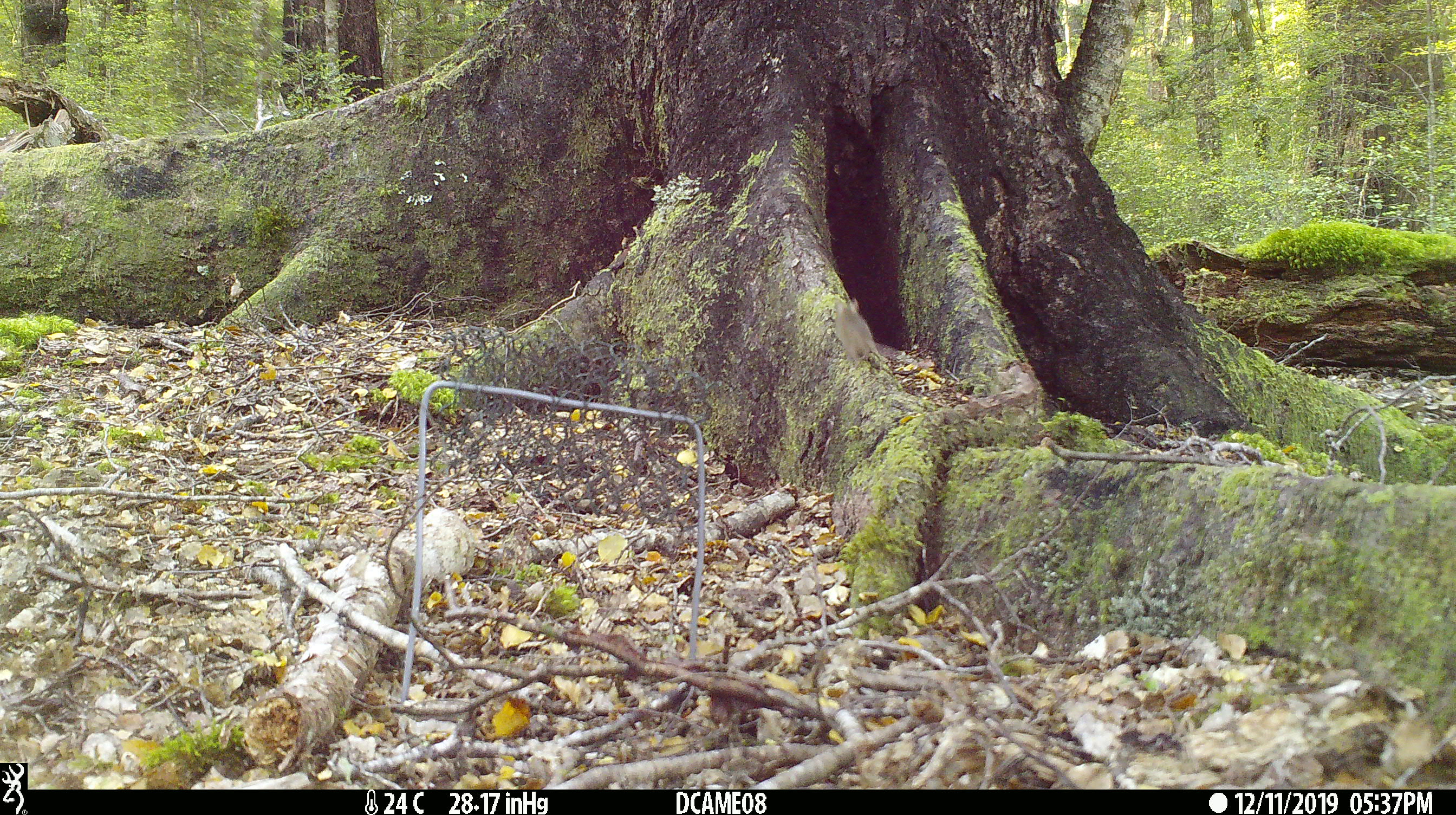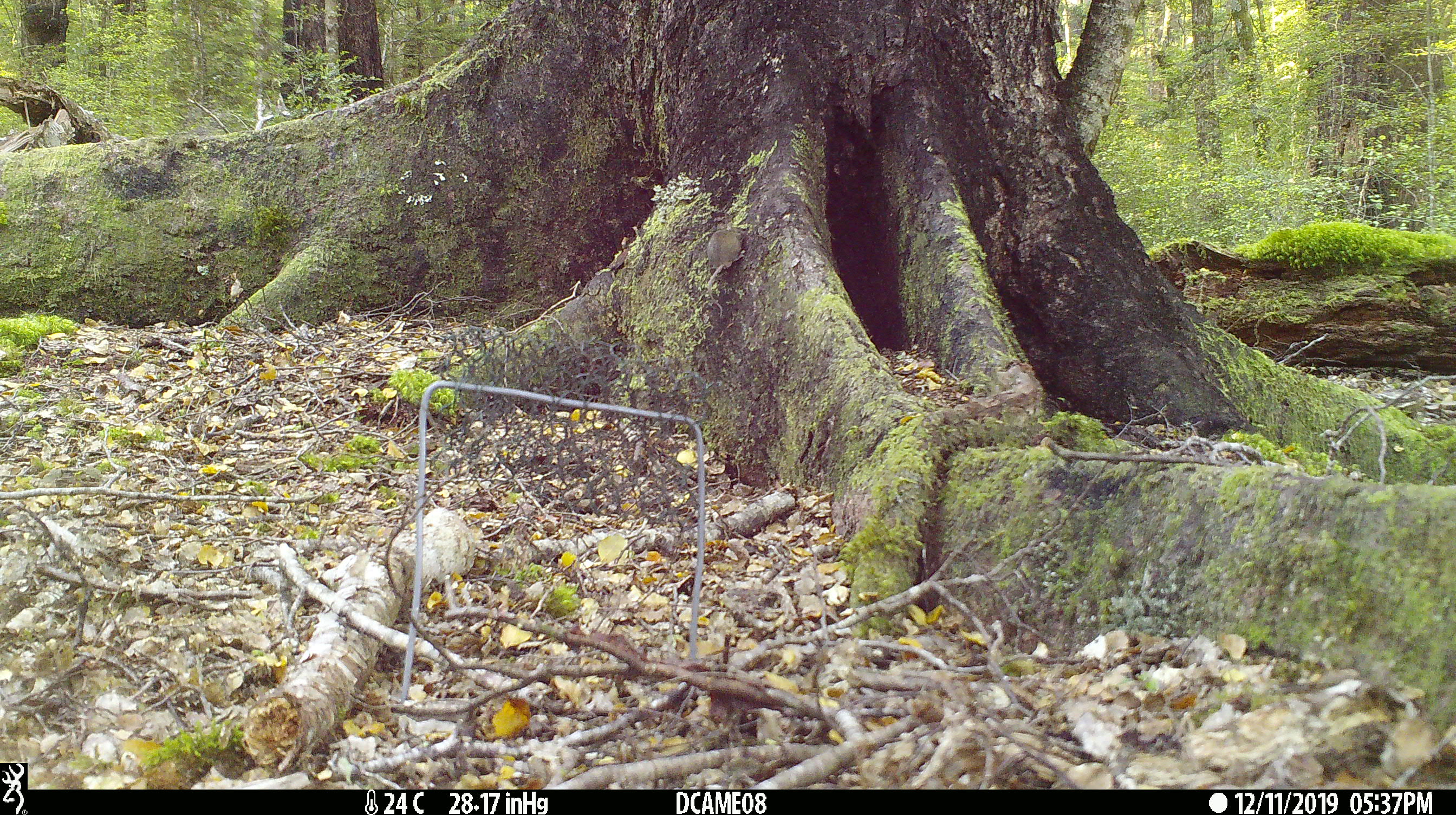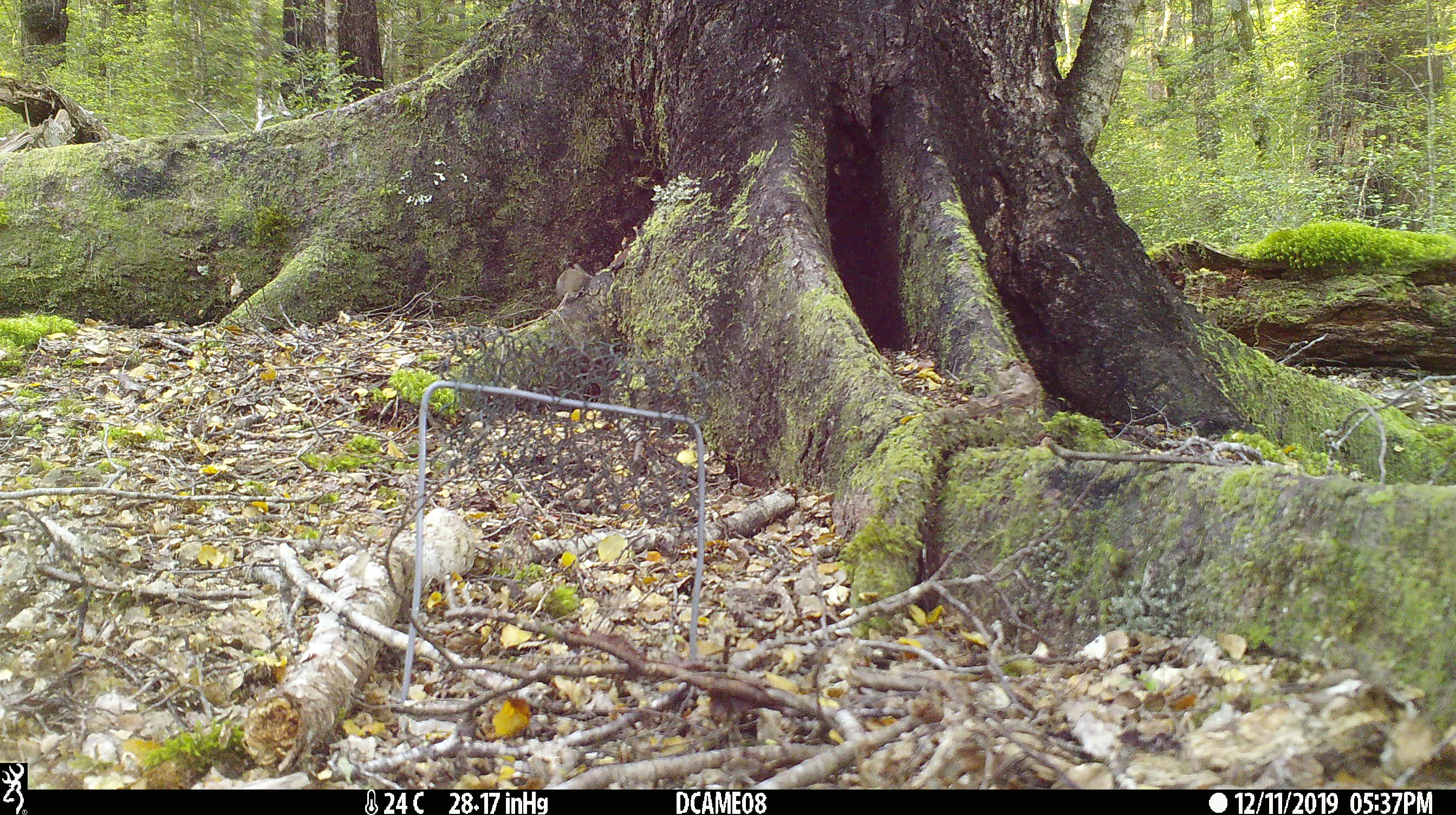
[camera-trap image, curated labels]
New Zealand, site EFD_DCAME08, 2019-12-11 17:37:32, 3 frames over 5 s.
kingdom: Animalia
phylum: Chordata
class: Mammalia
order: Rodentia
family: Muridae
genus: Mus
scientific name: Mus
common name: mouse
Mouse (Mus).